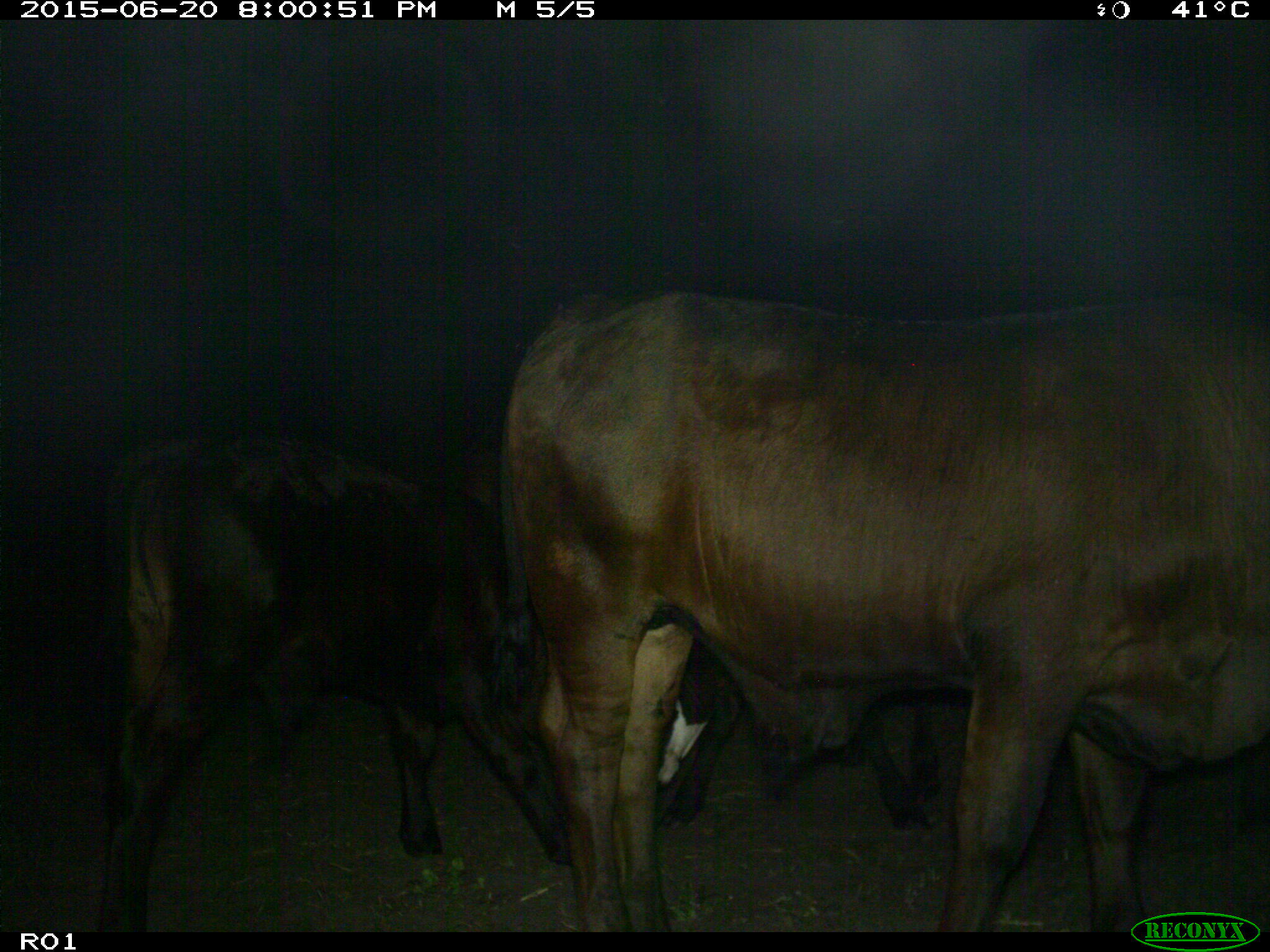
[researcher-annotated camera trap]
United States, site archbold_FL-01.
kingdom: Animalia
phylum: Chordata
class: Mammalia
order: Artiodactyla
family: Bovidae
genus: Bos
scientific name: Bos taurus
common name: domestic cow